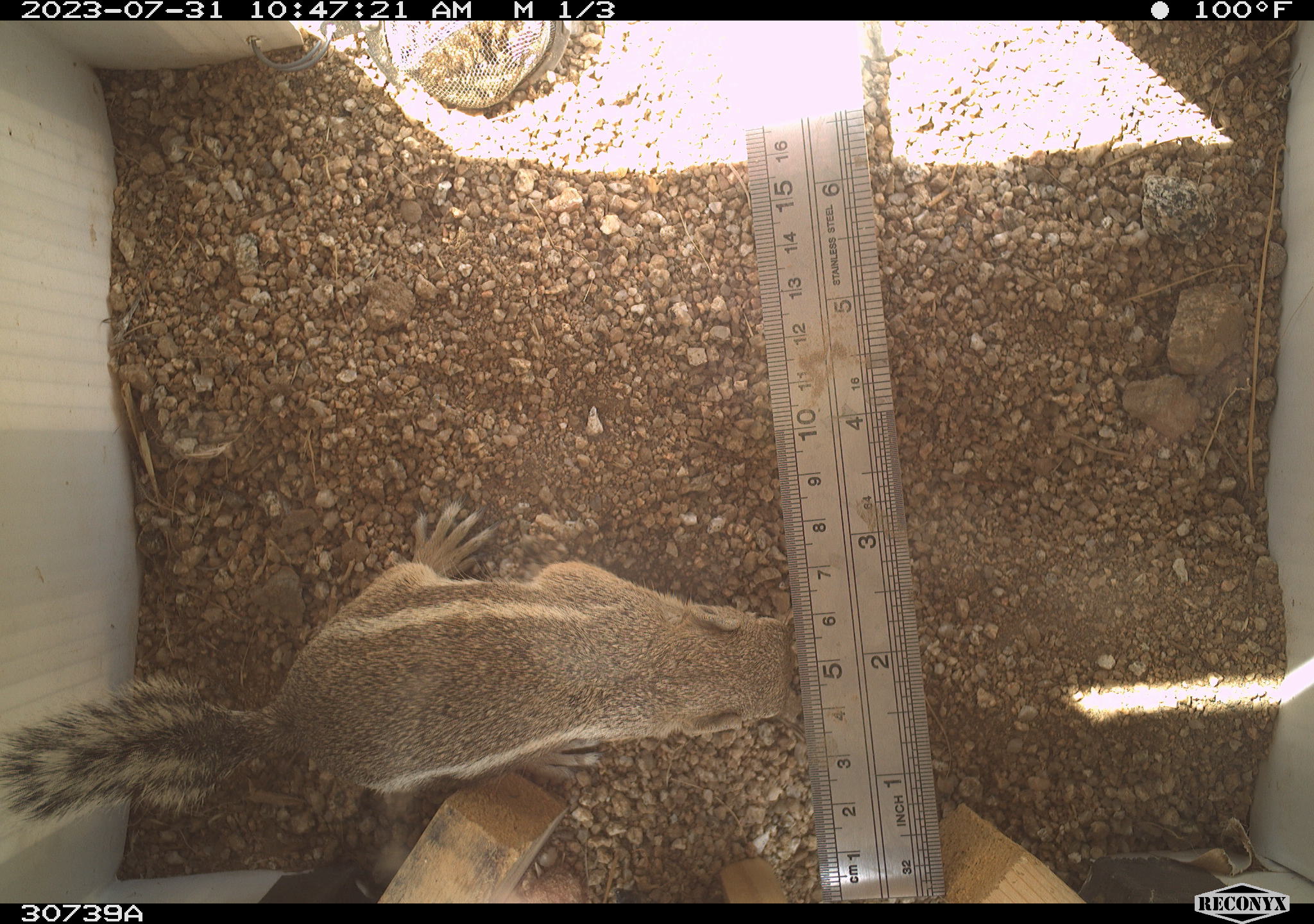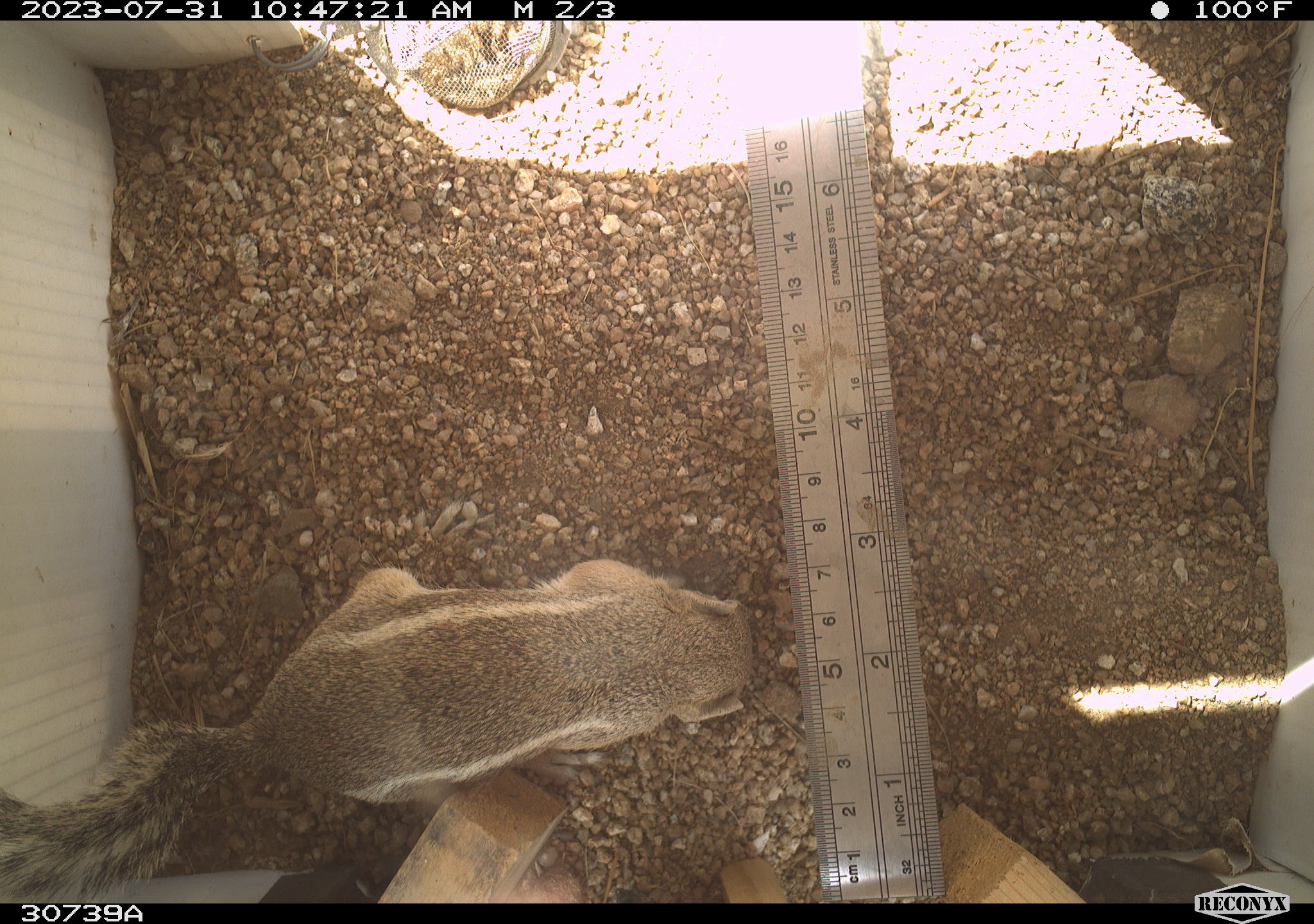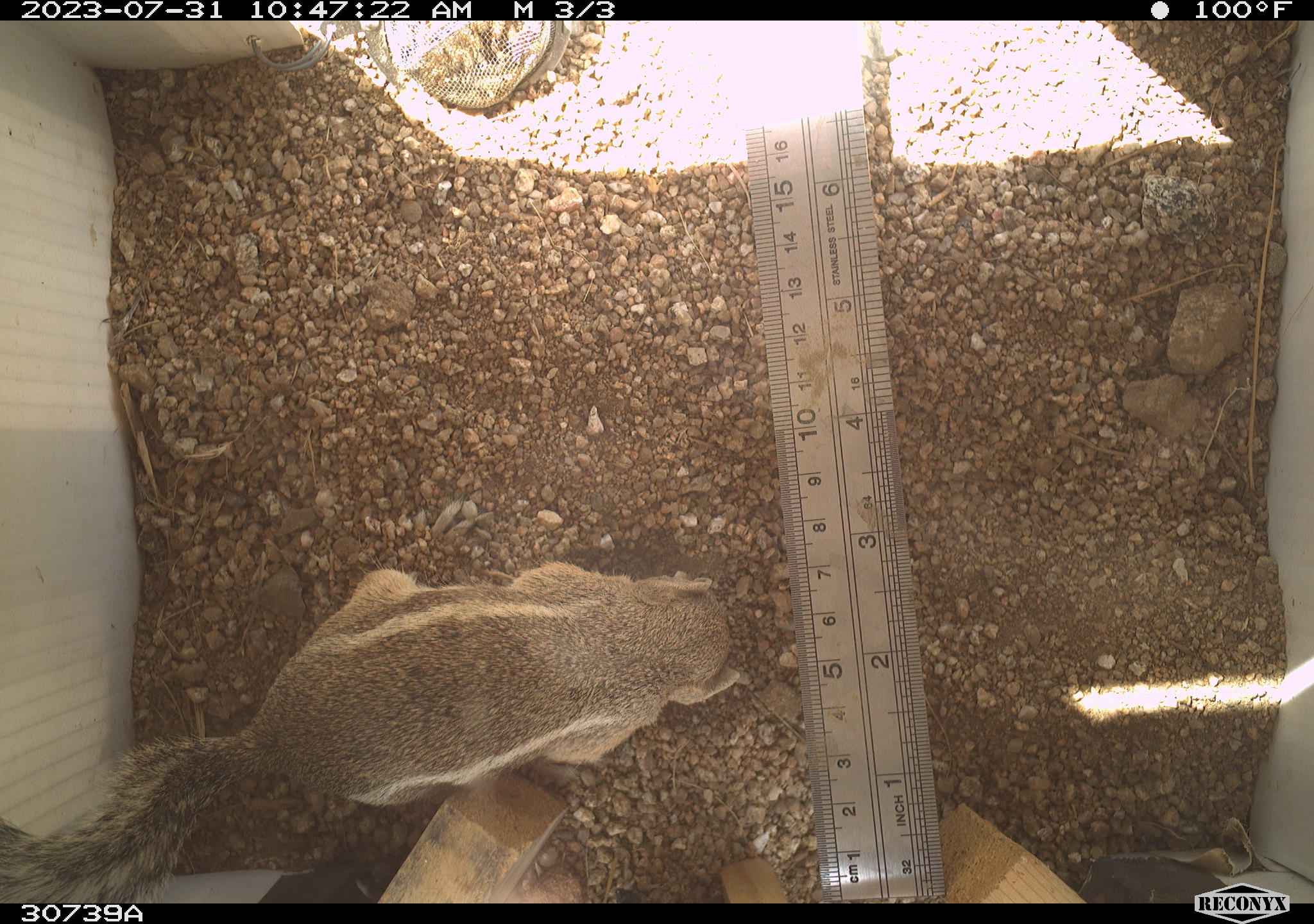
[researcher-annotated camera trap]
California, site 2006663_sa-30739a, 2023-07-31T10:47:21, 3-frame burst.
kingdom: Animalia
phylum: Chordata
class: Mammalia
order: Rodentia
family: Sciuridae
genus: Ammospermophilus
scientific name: Ammospermophilus leucurus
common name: white-tailed antelope squirrel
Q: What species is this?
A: White-tailed antelope squirrel (Ammospermophilus leucurus).